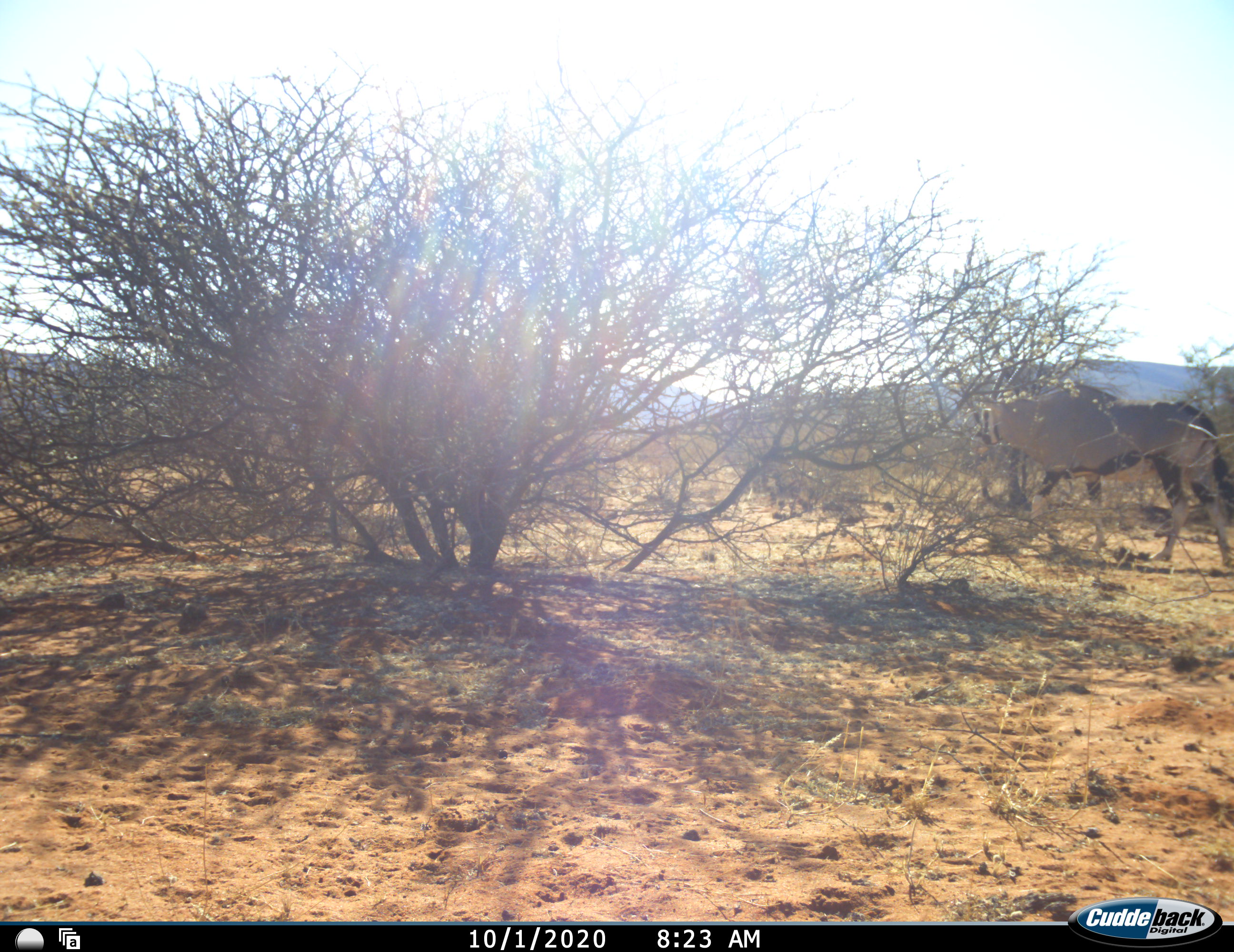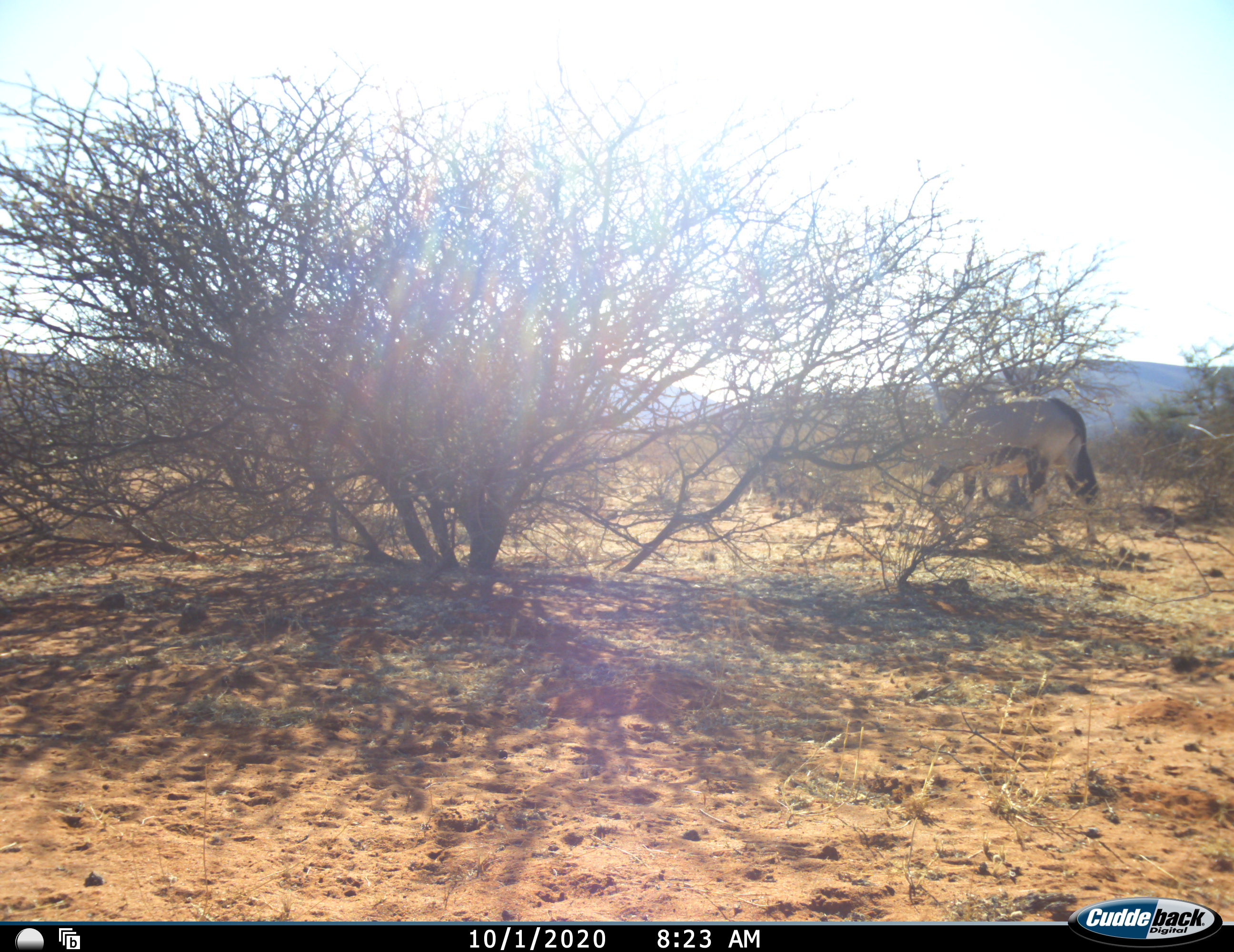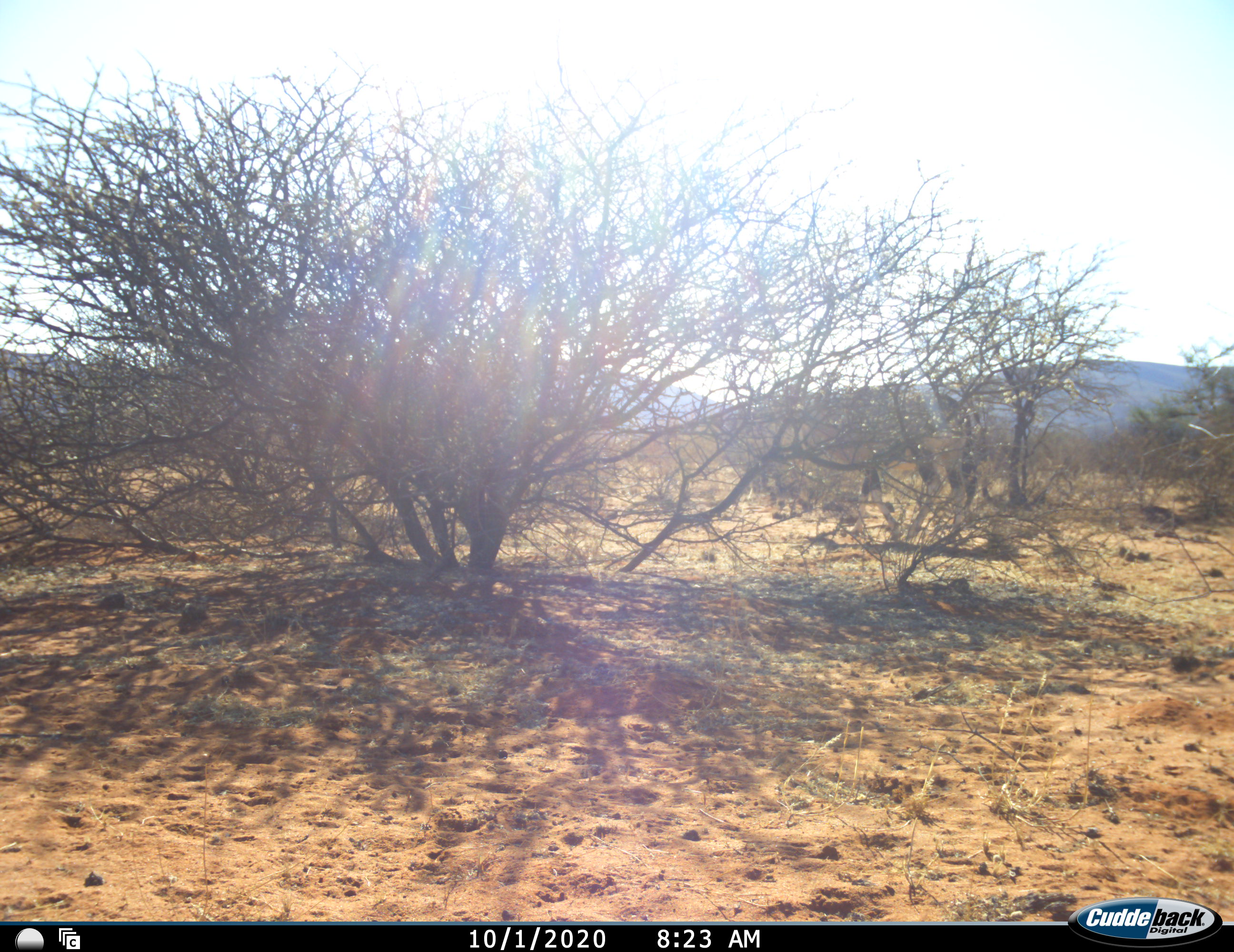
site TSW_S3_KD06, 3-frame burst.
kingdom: Animalia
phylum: Chordata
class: Mammalia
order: Artiodactyla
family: Bovidae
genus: Oryx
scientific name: Oryx gazella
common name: gemsbok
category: oryx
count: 1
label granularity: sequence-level